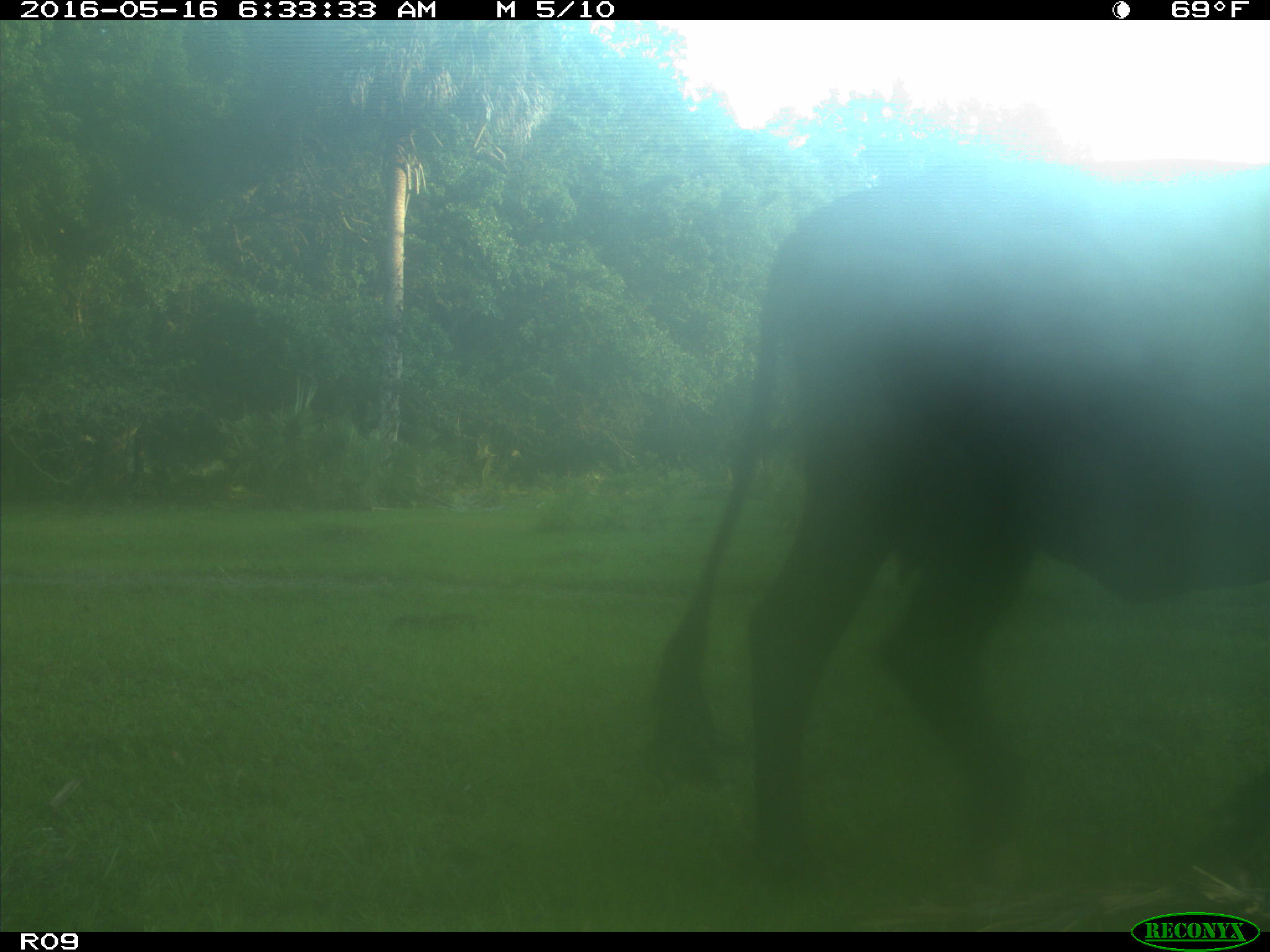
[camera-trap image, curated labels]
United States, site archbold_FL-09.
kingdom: Animalia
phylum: Chordata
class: Mammalia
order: Artiodactyla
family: Bovidae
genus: Bos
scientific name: Bos taurus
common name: domestic cow